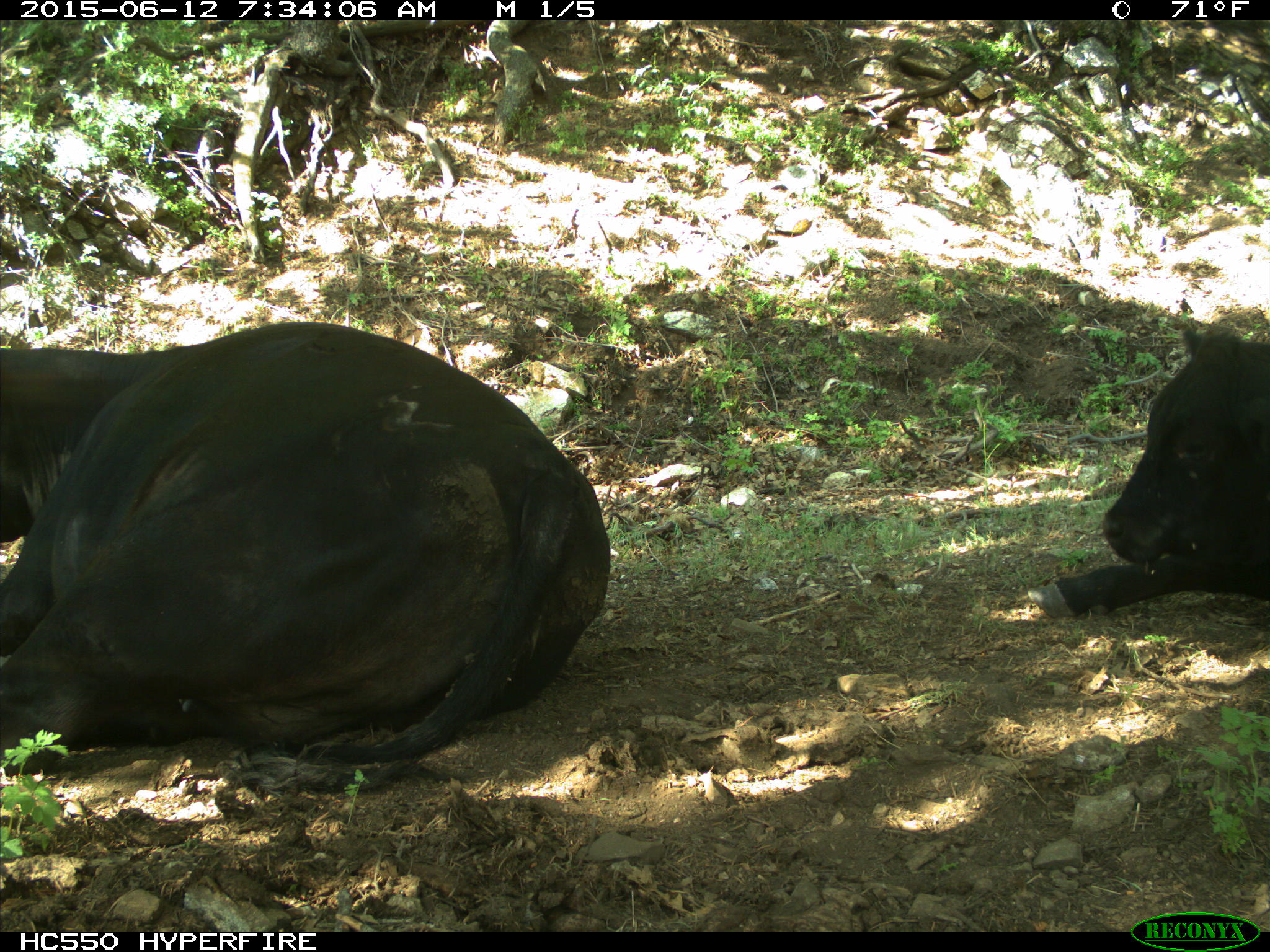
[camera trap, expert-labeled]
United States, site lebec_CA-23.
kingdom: Animalia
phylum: Chordata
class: Mammalia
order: Artiodactyla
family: Bovidae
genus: Bos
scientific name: Bos taurus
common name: domestic cow